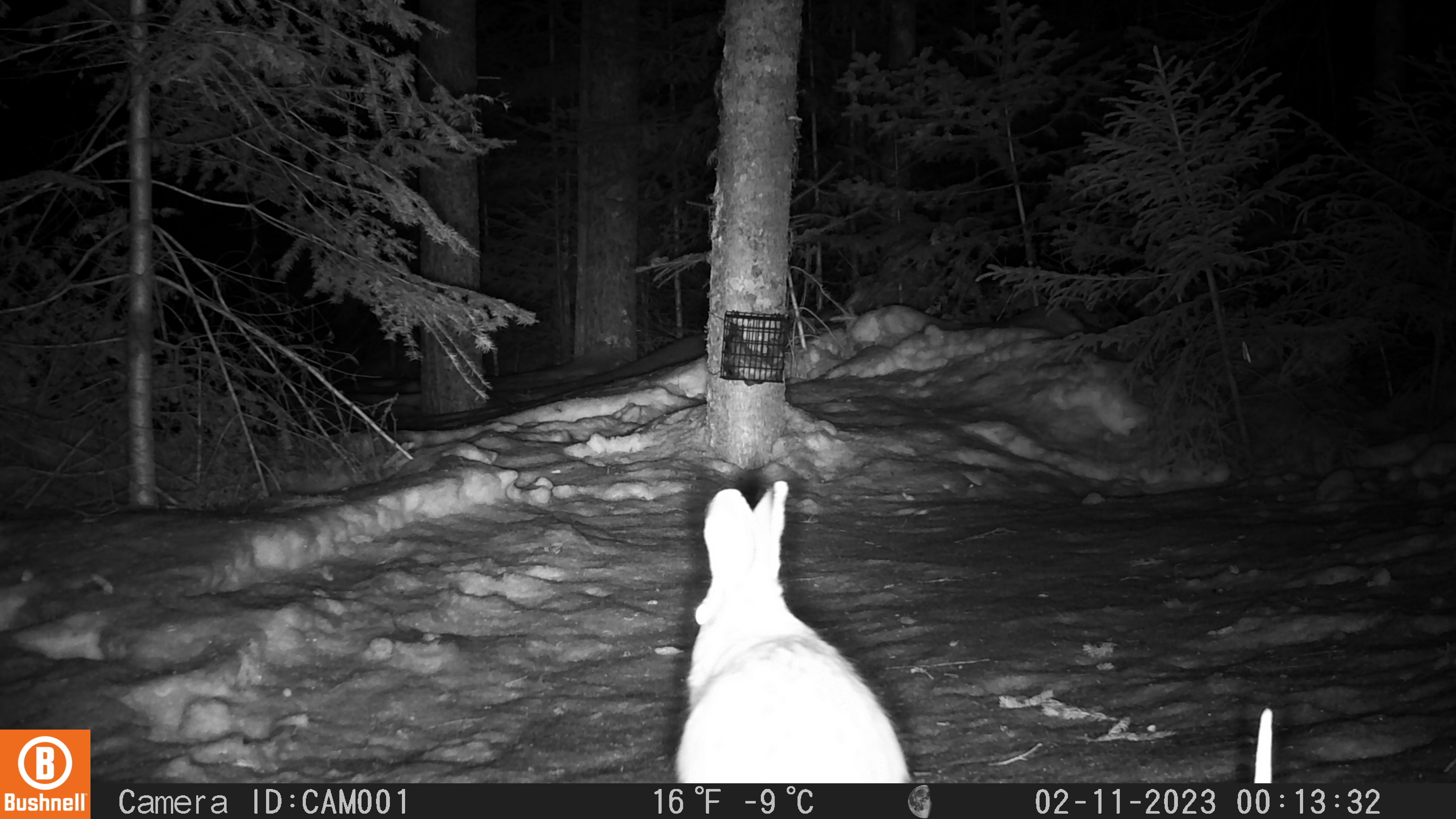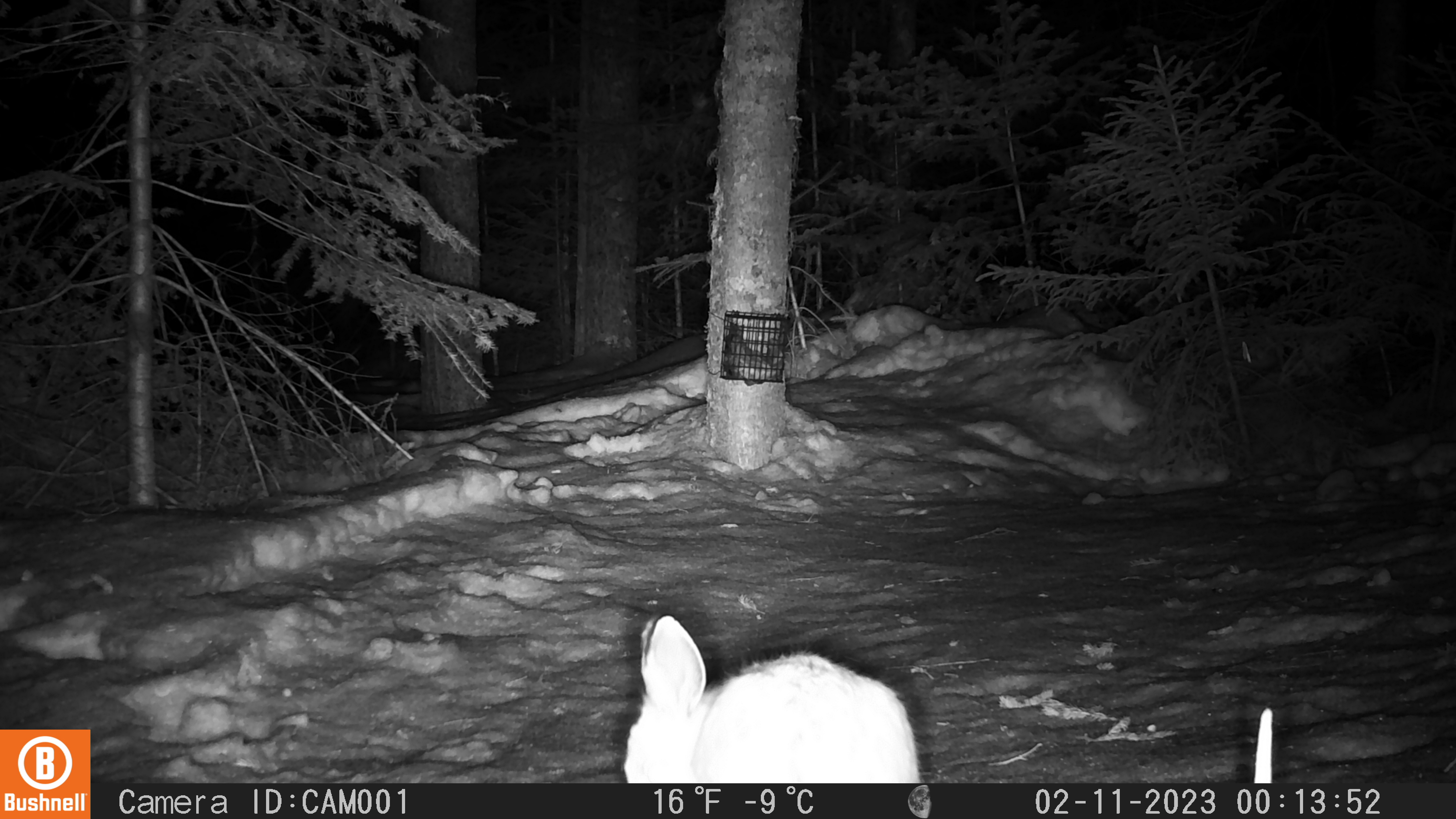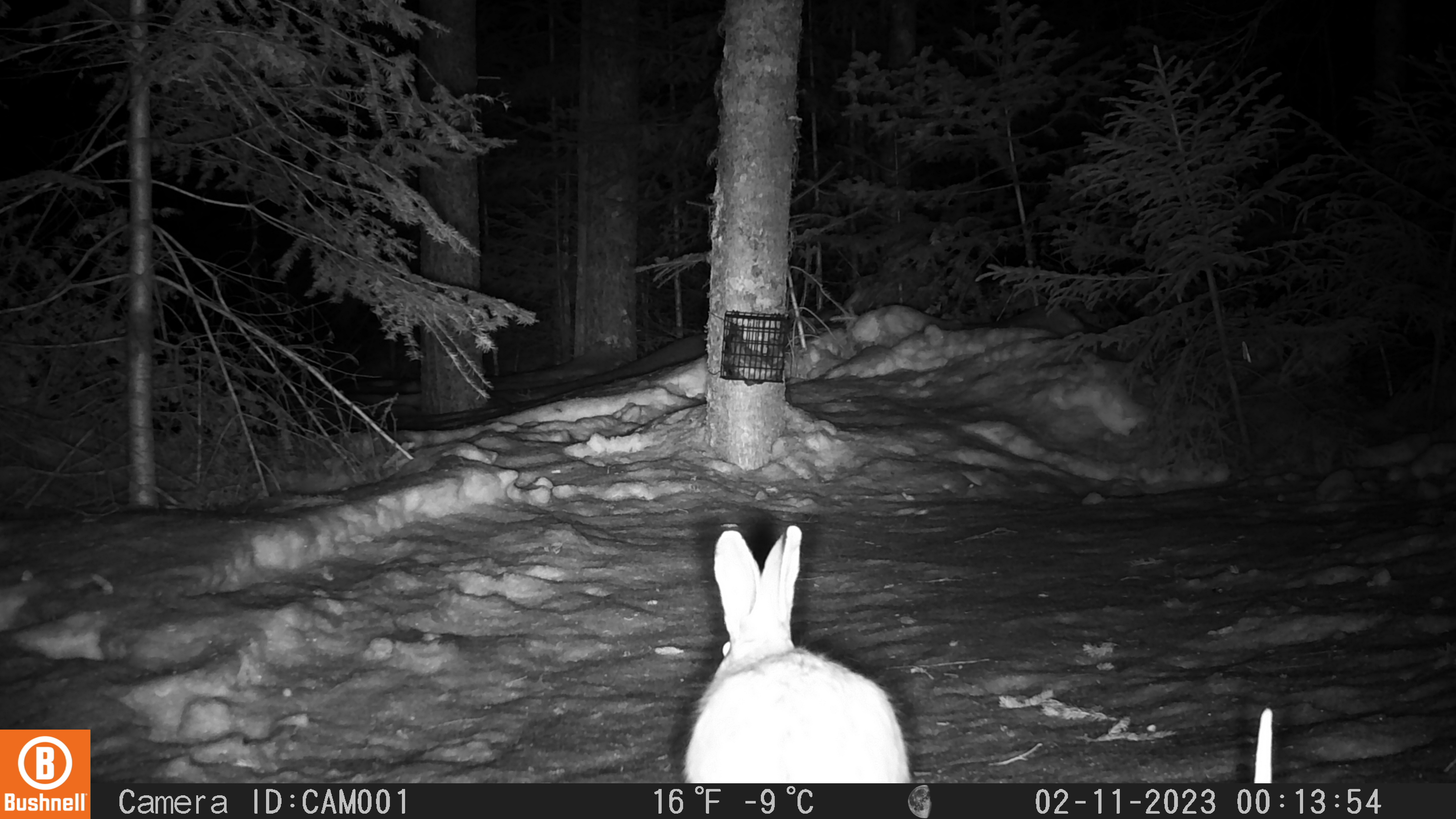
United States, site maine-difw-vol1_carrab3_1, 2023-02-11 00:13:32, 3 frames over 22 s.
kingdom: Animalia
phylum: Chordata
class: Mammalia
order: Lagomorpha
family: Leporidae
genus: Lepus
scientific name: Lepus americanus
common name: snowshoe hare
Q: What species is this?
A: Snowshoe hare (Lepus americanus).